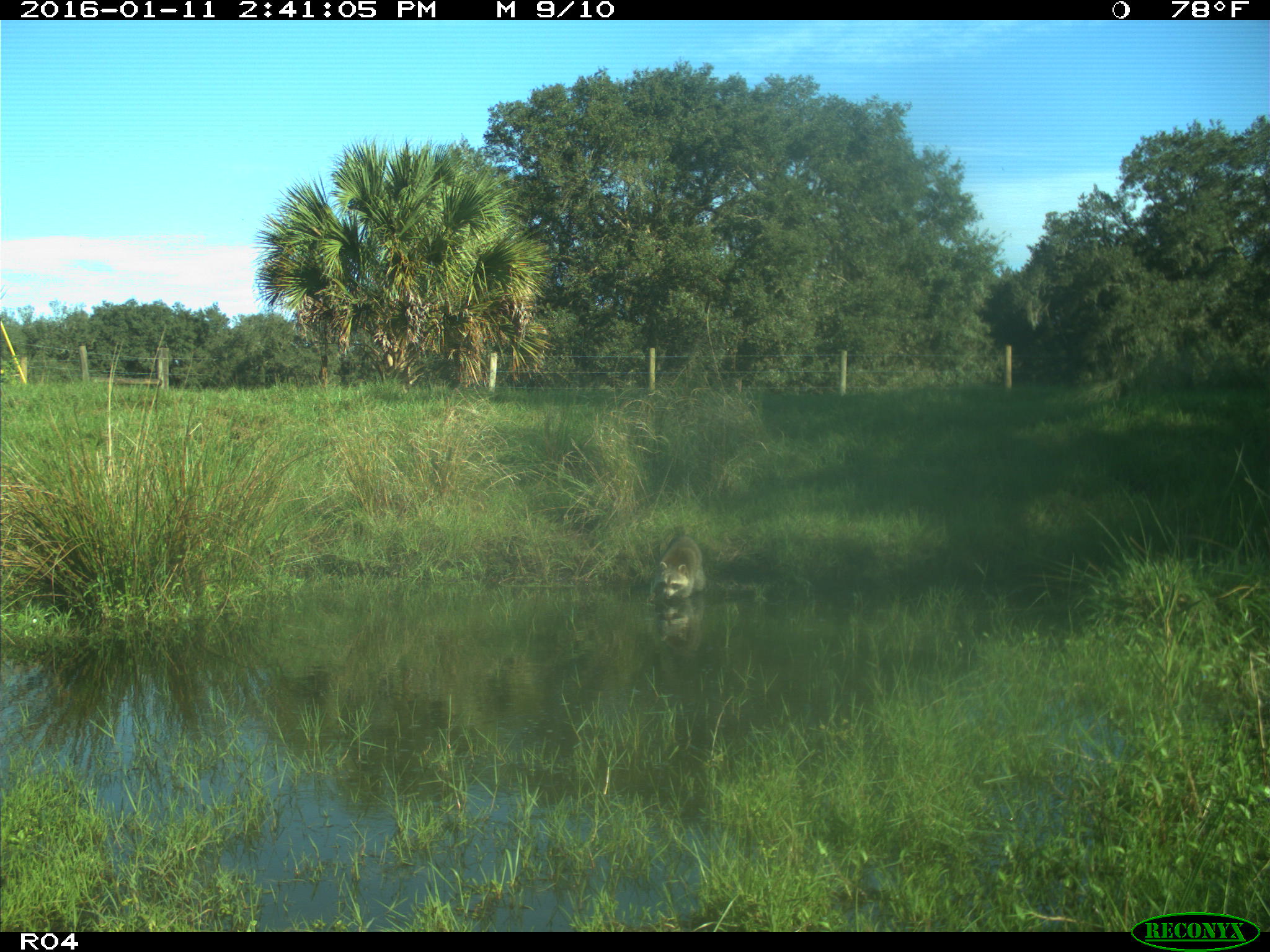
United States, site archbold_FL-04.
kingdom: Animalia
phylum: Chordata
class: Mammalia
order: Carnivora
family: Procyonidae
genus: Procyon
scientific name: Procyon lotor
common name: common raccoon